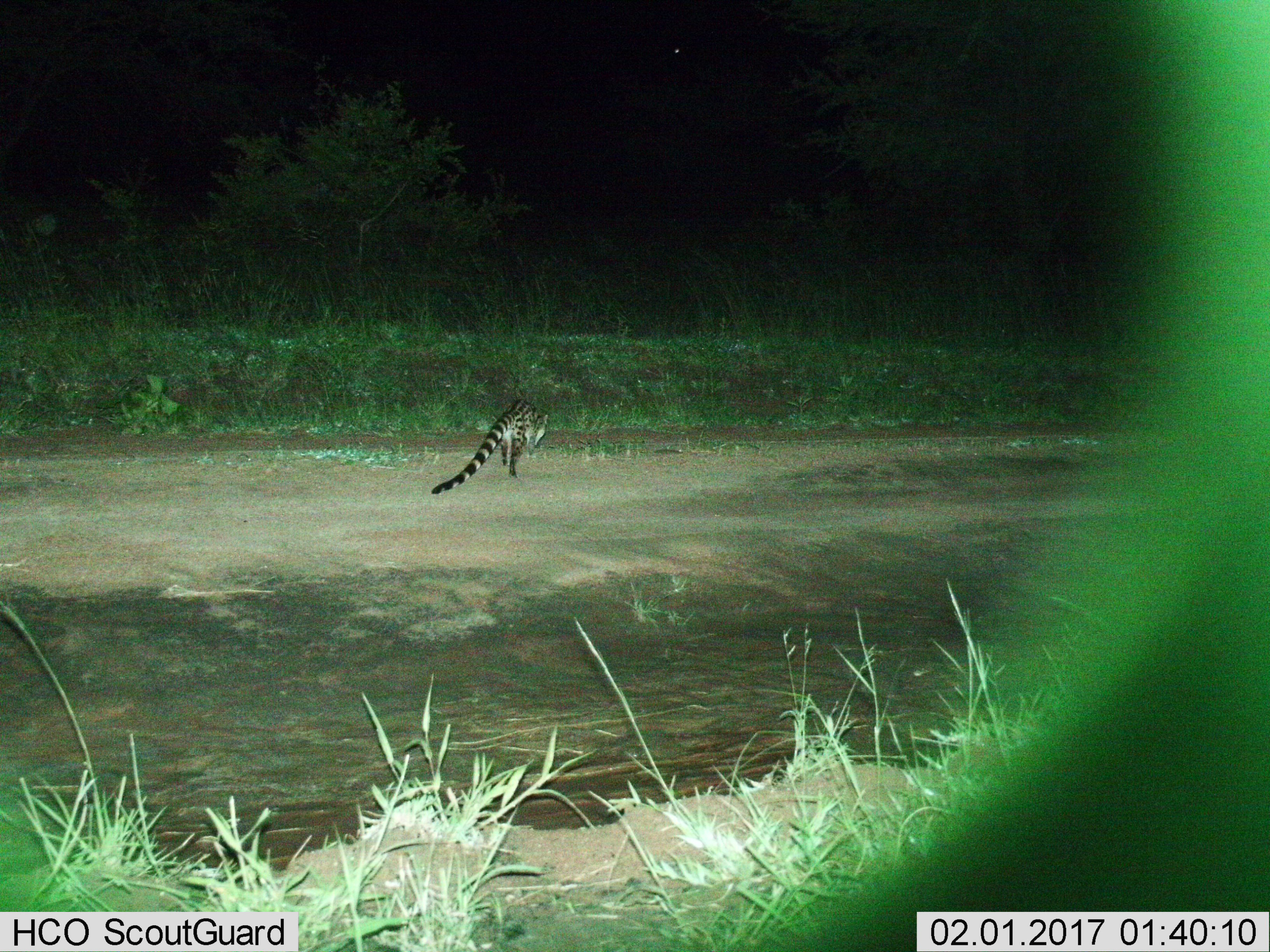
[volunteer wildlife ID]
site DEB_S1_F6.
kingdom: Animalia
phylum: Chordata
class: Mammalia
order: Carnivora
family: Viverridae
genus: Genetta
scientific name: Genetta genetta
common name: small-spotted genet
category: genetcommonsmallspotted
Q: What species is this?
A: Genetcommonsmallspotted (small-spotted genet) (Genetta genetta).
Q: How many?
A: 1.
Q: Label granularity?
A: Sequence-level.